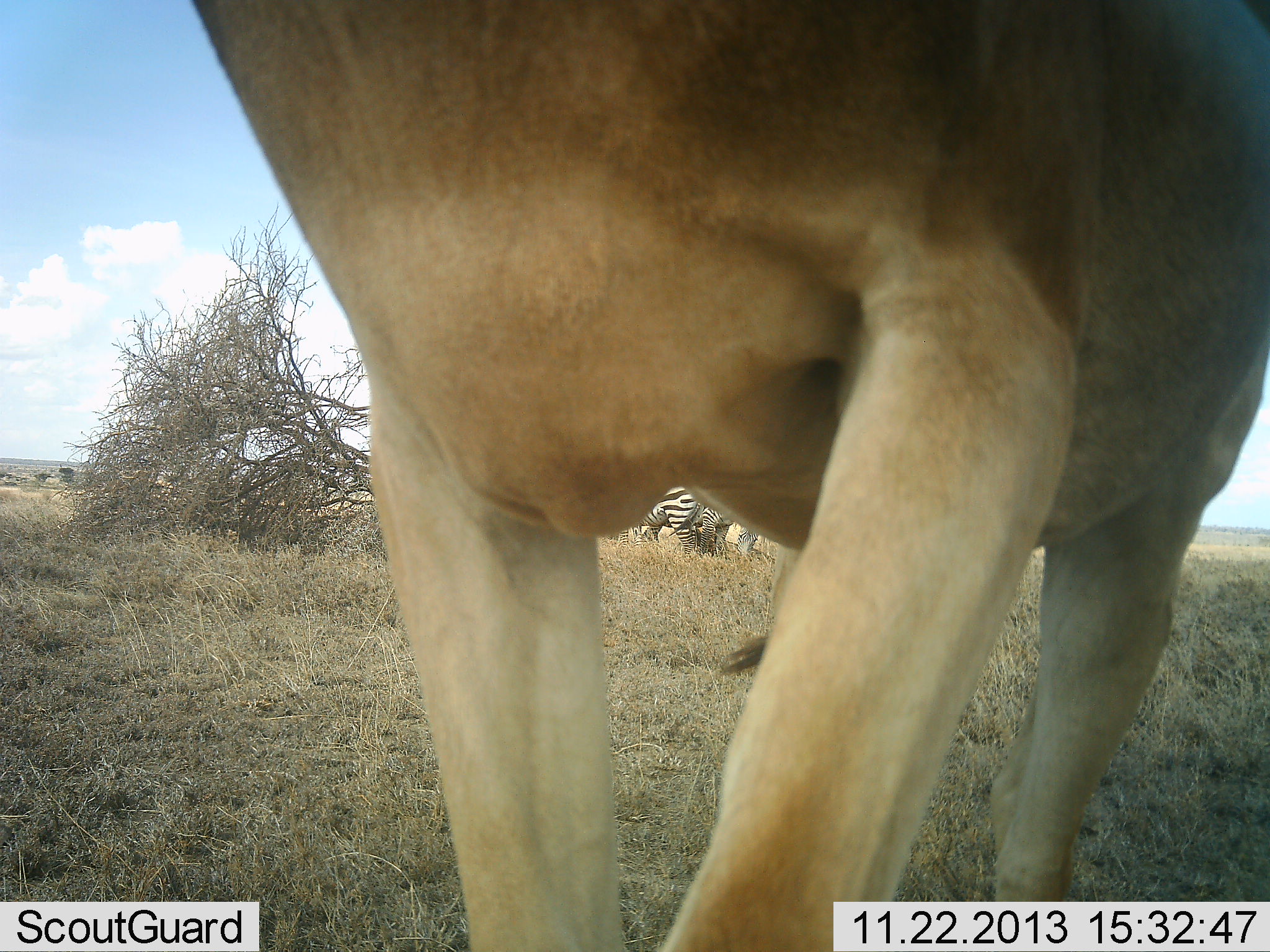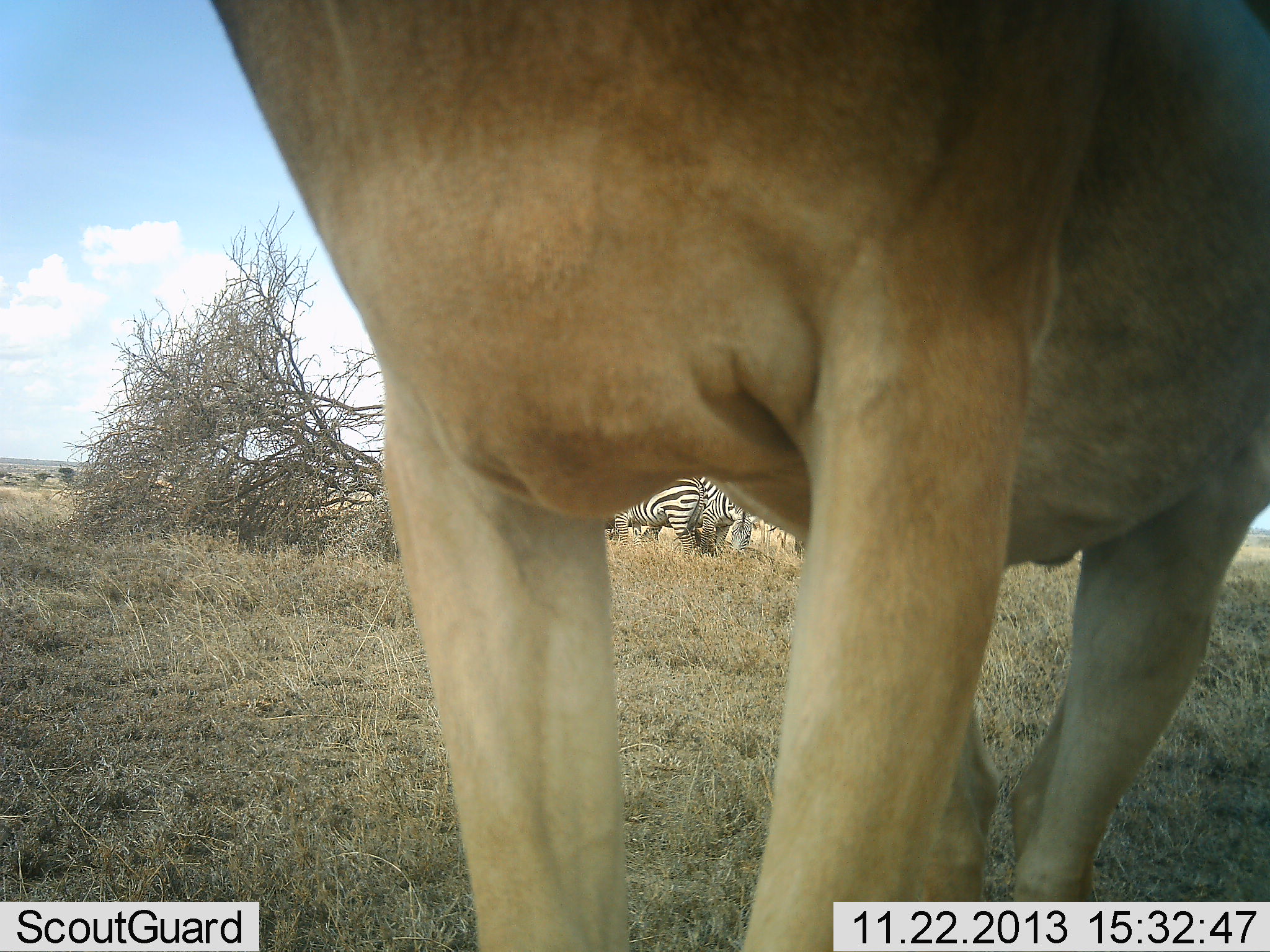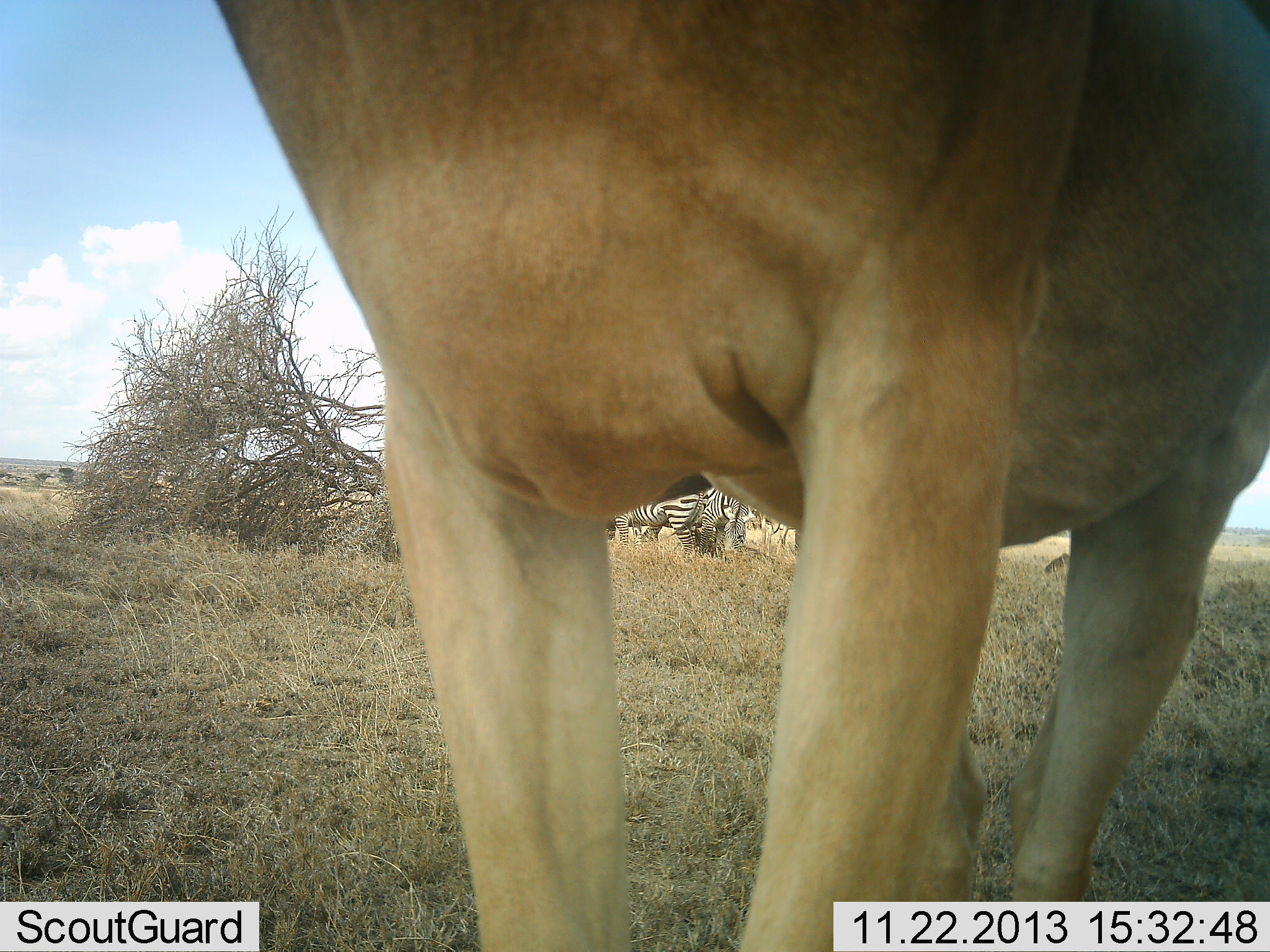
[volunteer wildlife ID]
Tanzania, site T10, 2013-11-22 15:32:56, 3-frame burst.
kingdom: Animalia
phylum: Chordata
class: Mammalia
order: Artiodactyla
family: Bovidae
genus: Alcelaphus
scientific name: Alcelaphus buselaphus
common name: hartebeest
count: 1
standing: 100%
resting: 0%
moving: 0%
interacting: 7%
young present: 0%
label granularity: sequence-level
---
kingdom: Animalia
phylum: Chordata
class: Mammalia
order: Perissodactyla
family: Equidae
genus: Equus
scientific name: Equus quagga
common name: plains zebra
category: zebra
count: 2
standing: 78%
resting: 0%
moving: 6%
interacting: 0%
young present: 0%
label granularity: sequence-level